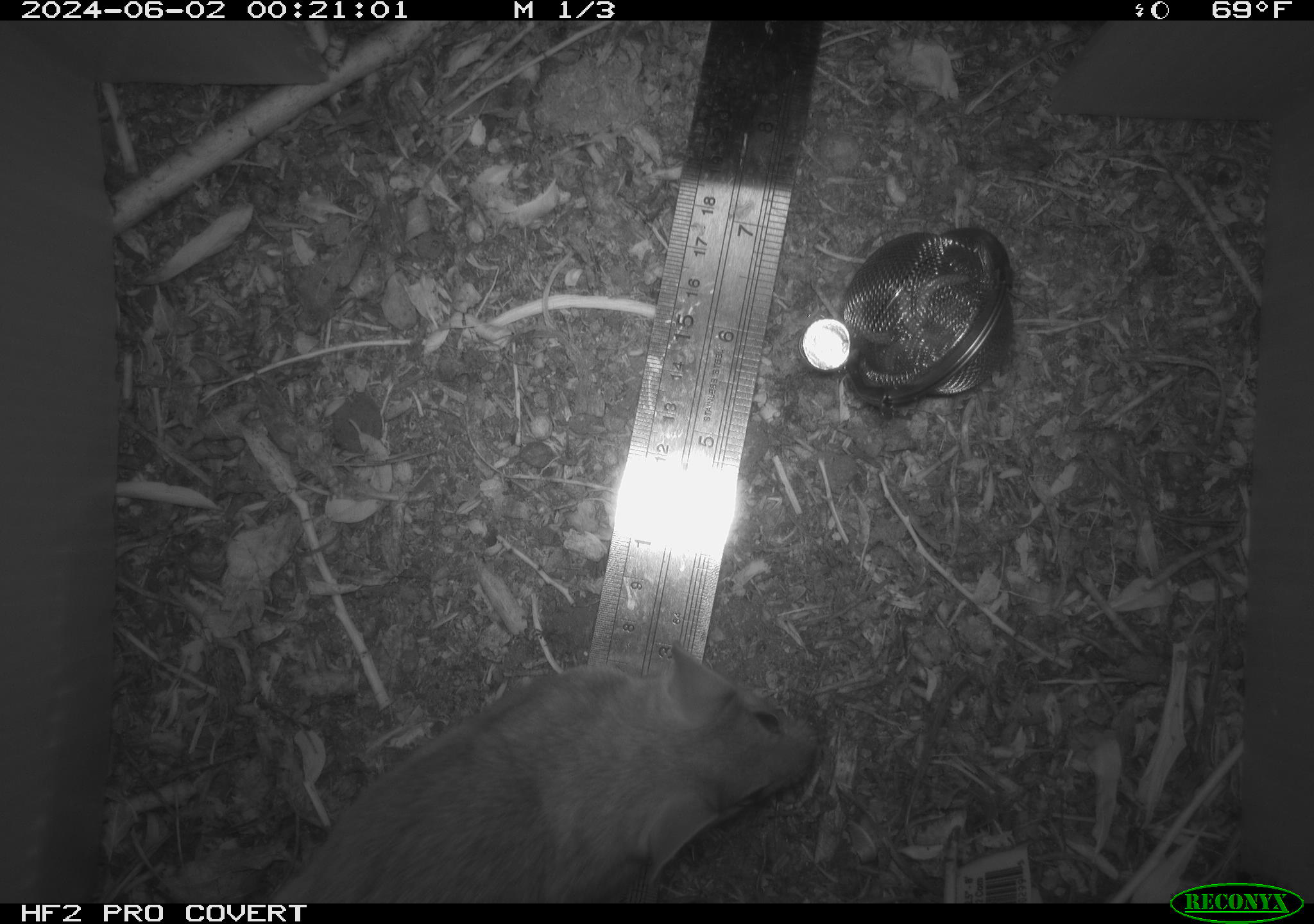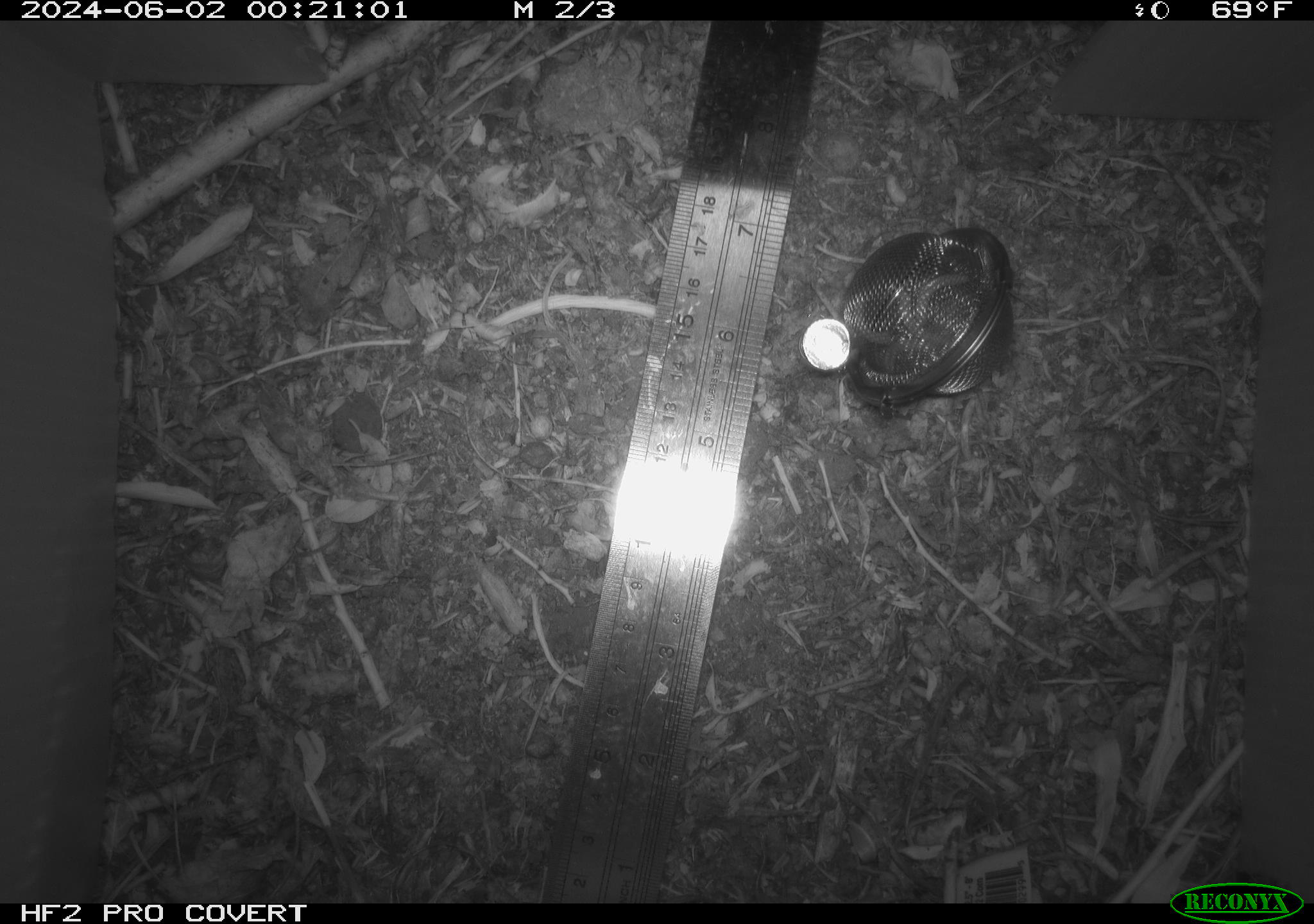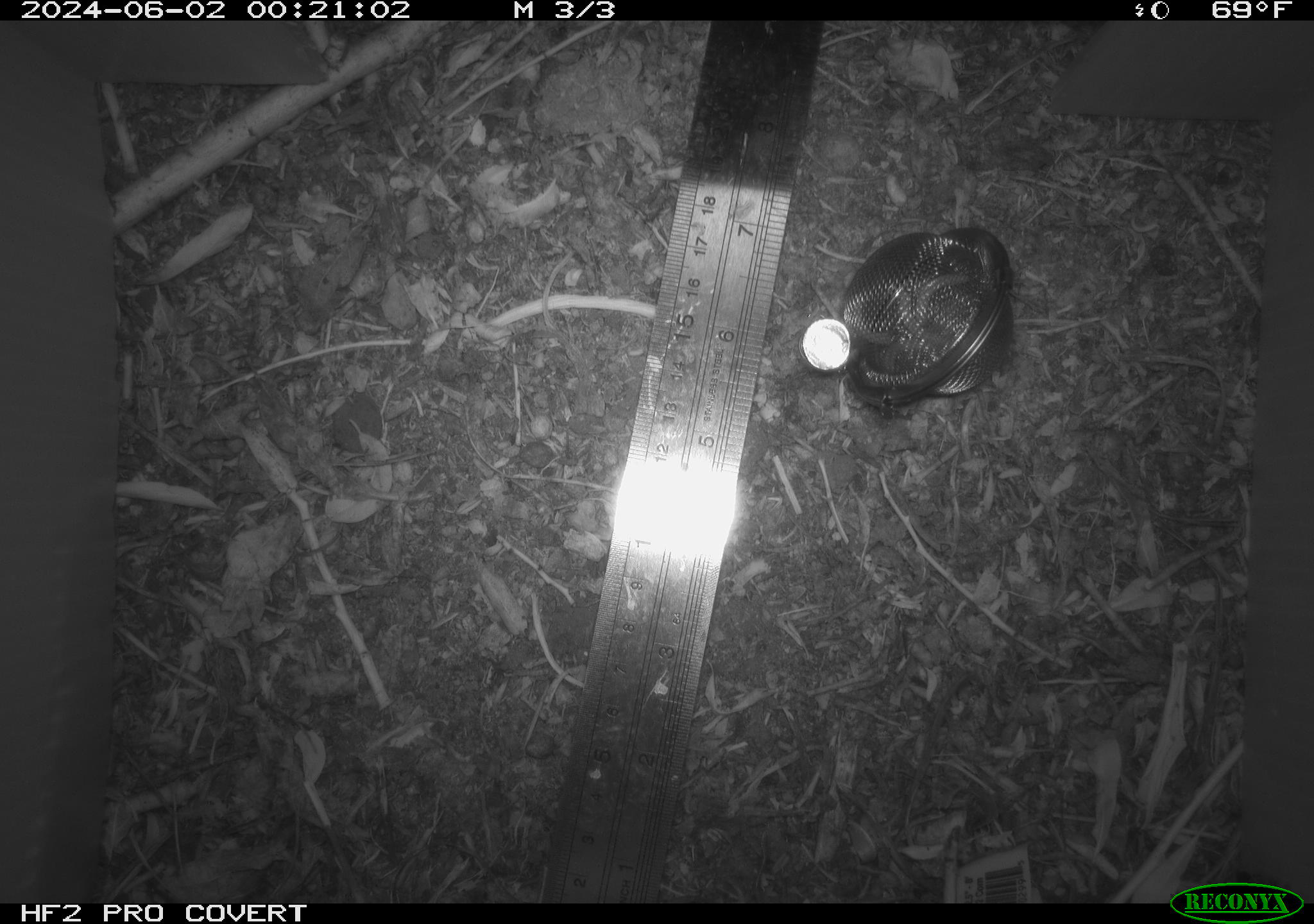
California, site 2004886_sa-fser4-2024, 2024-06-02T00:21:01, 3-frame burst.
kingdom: Animalia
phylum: Chordata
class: Mammalia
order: Rodentia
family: Sciuridae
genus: Neotamias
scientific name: Neotamias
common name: western chipmunks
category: neotamias species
Neotamias species (western chipmunks) (Neotamias).